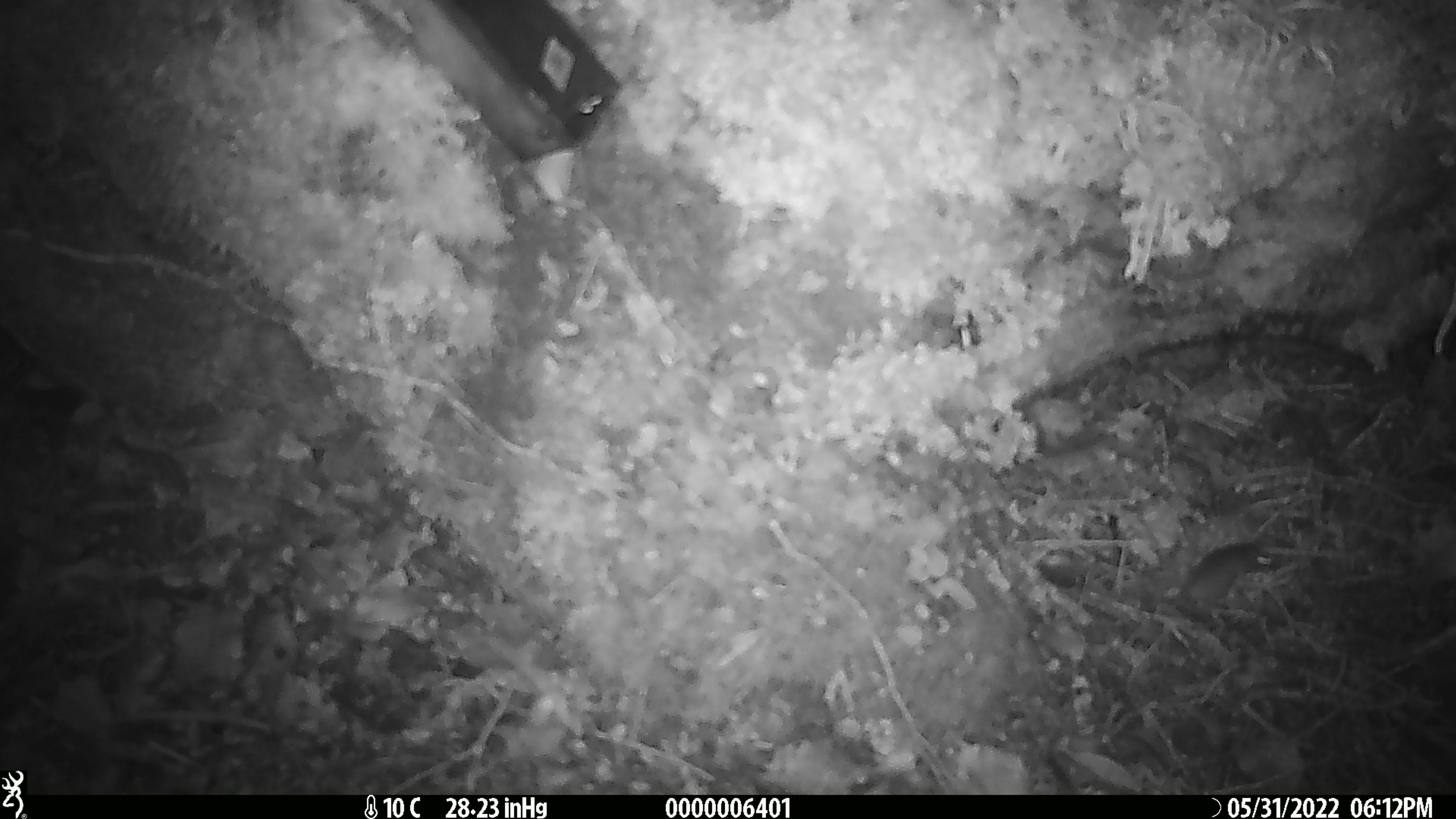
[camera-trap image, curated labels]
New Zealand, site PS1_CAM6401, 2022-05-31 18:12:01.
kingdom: Animalia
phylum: Chordata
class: Mammalia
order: Rodentia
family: Muridae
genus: Mus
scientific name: Mus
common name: mouse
Mouse (Mus).